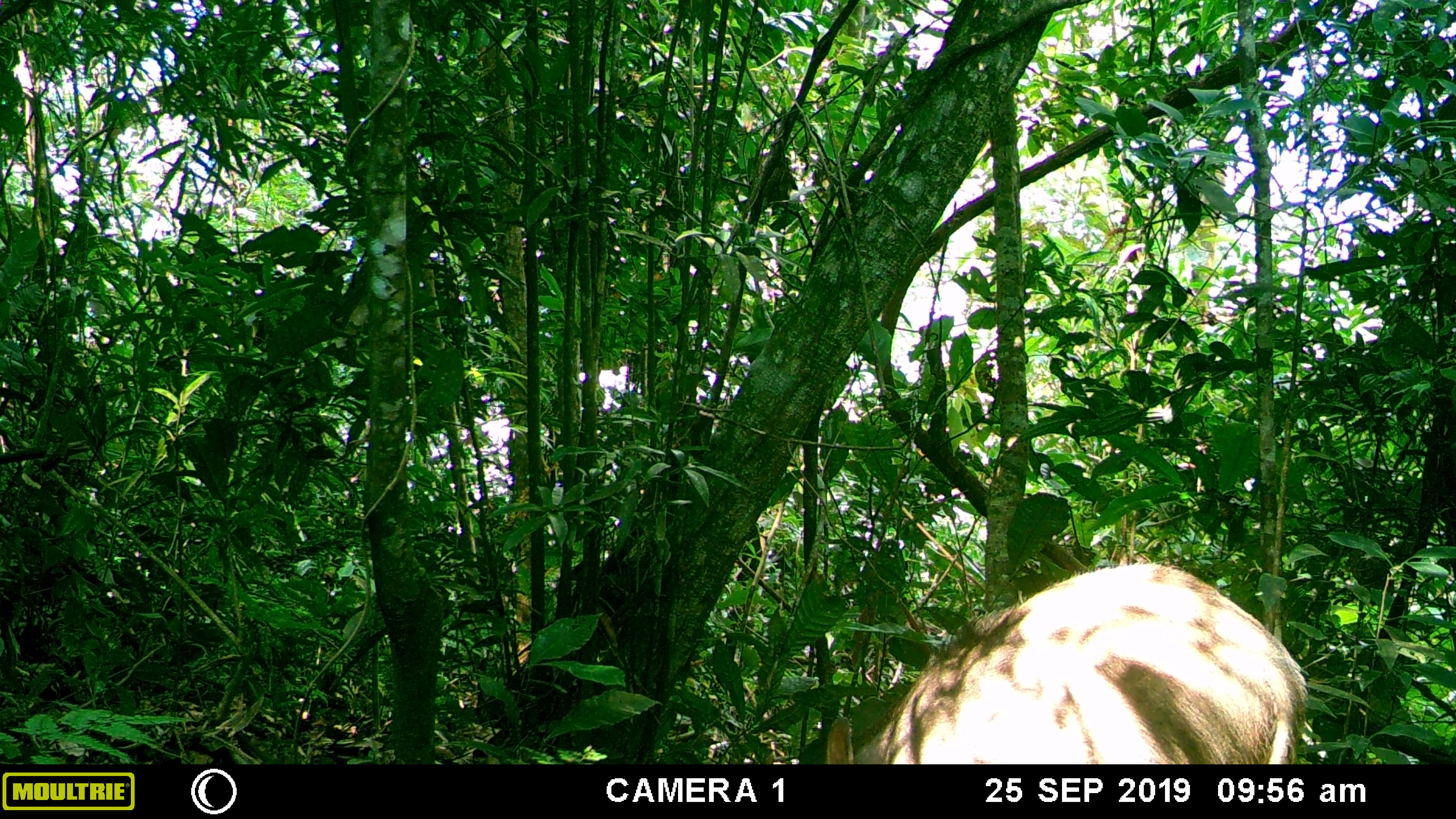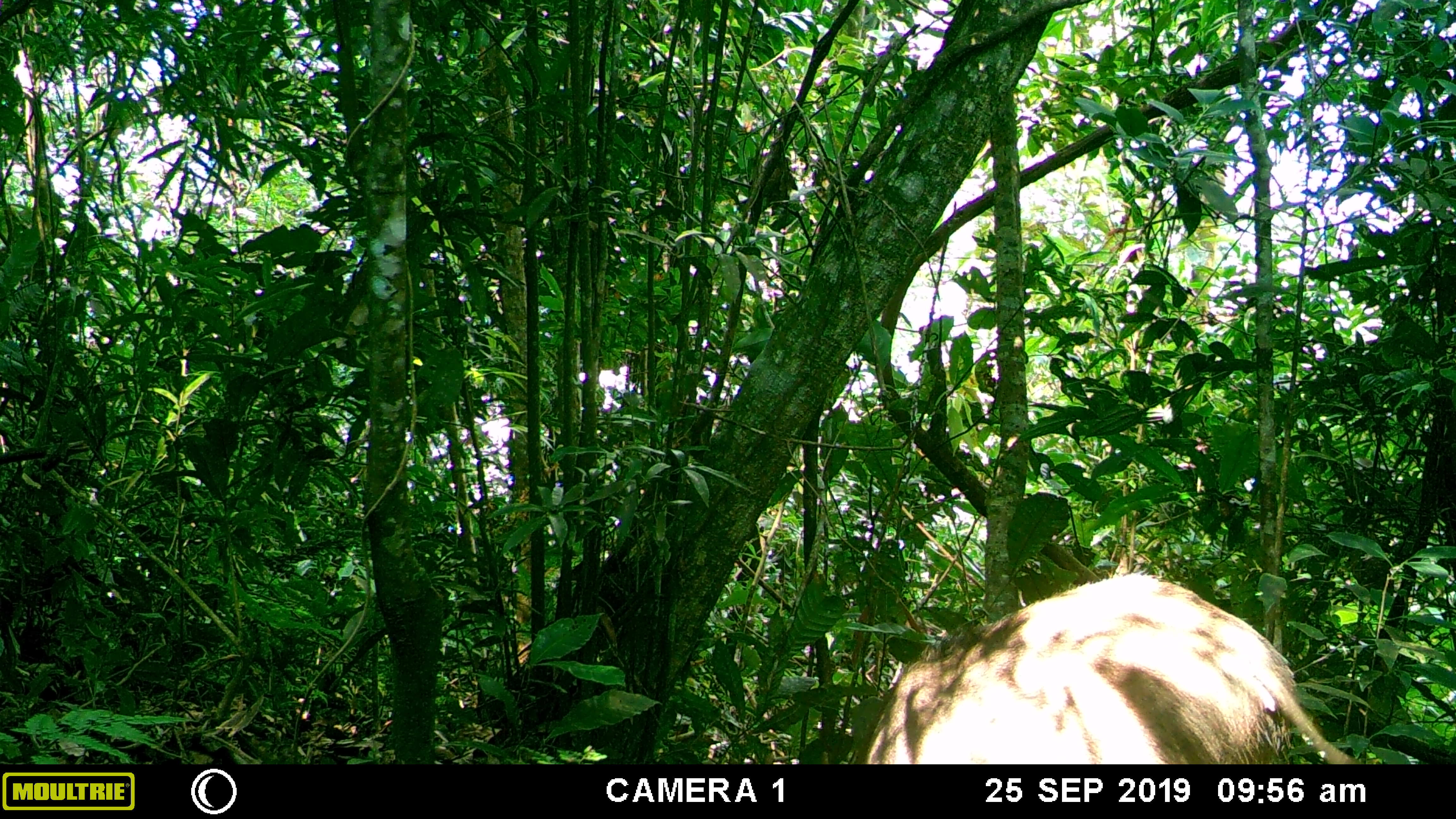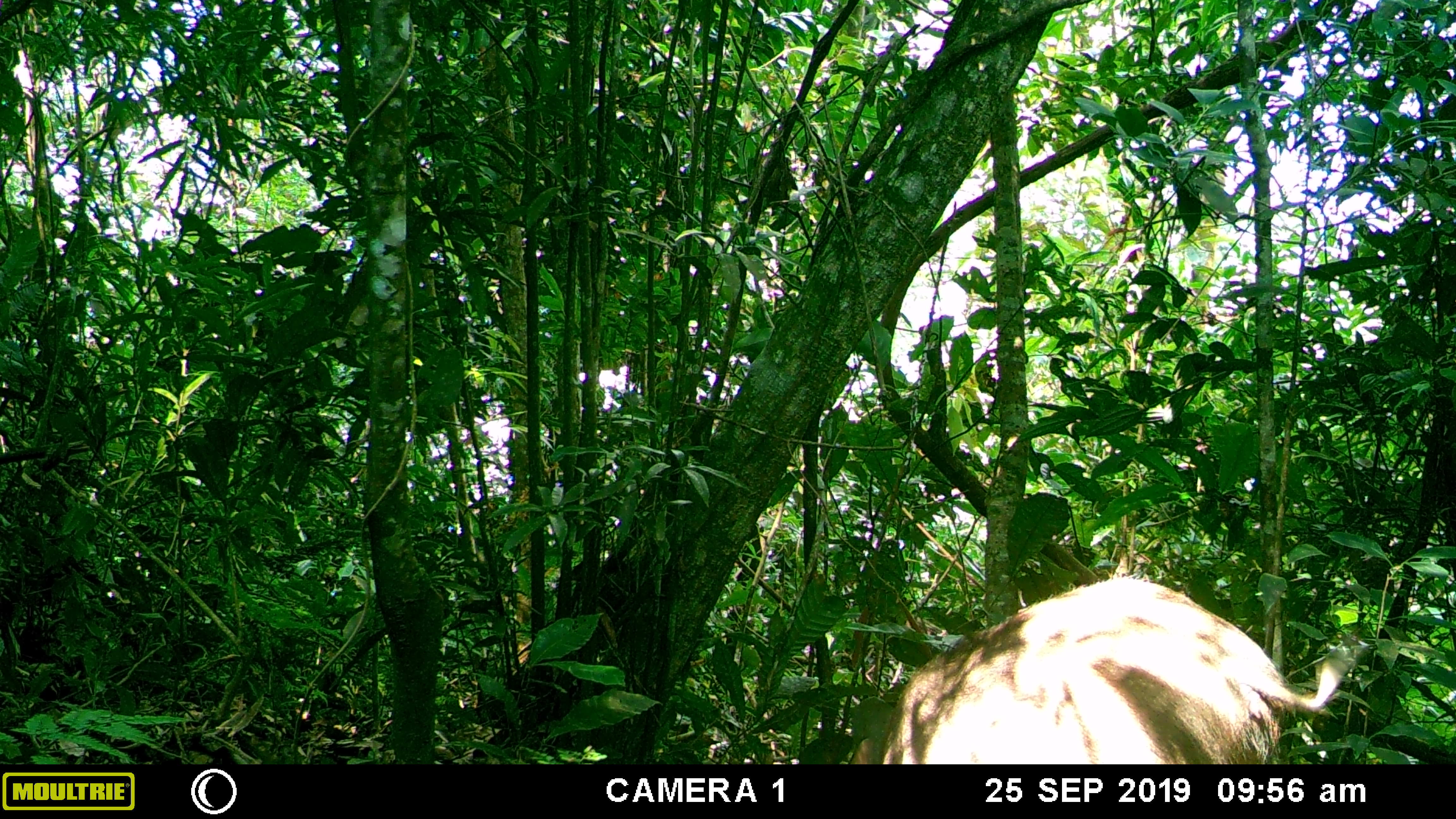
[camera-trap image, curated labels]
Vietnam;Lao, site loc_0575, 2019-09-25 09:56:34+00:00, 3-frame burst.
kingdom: Animalia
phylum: Chordata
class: Mammalia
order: Artiodactyla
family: Suidae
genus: Sus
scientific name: Sus scrofa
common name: eurasian wild pig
Eurasian wild pig (Sus scrofa). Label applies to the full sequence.